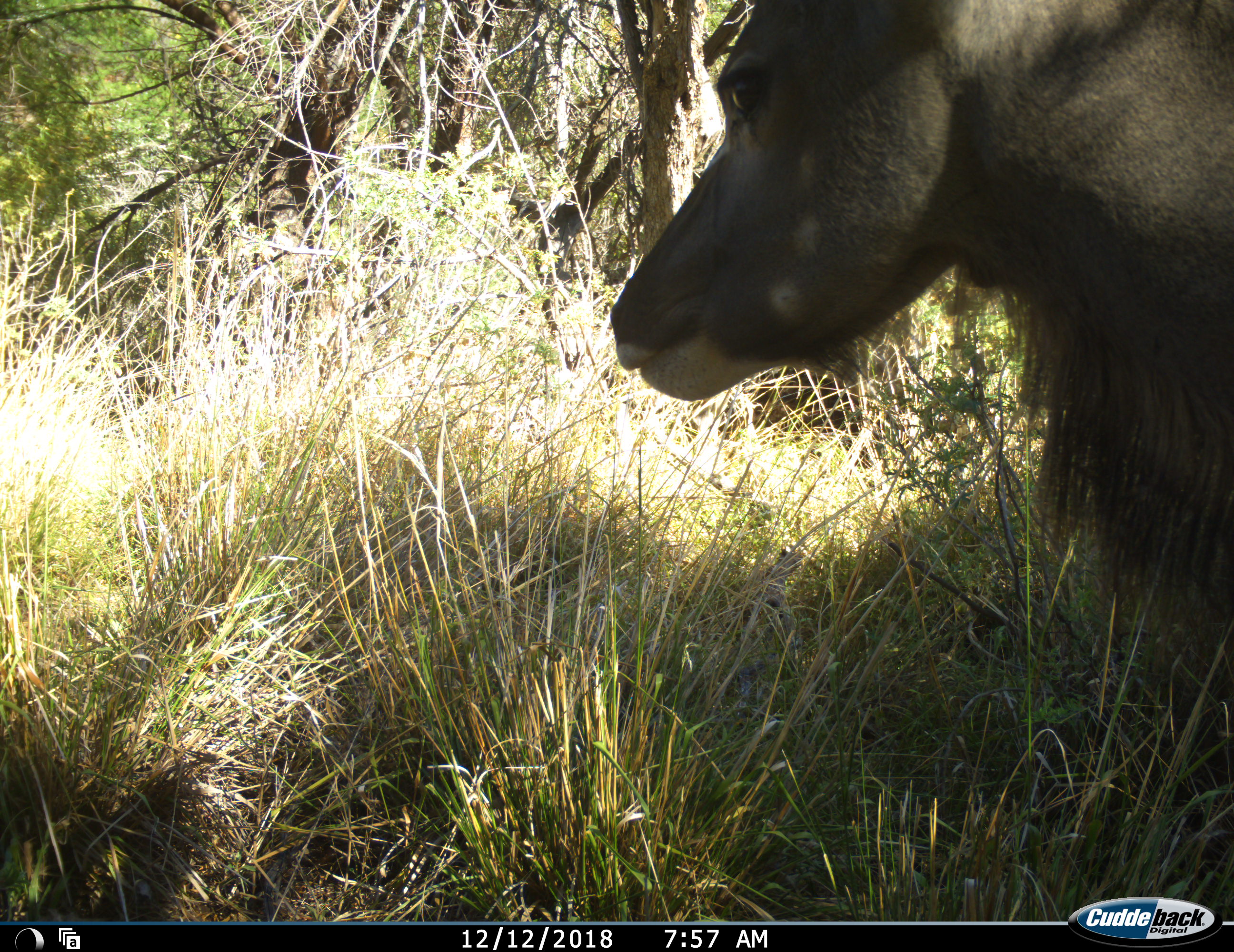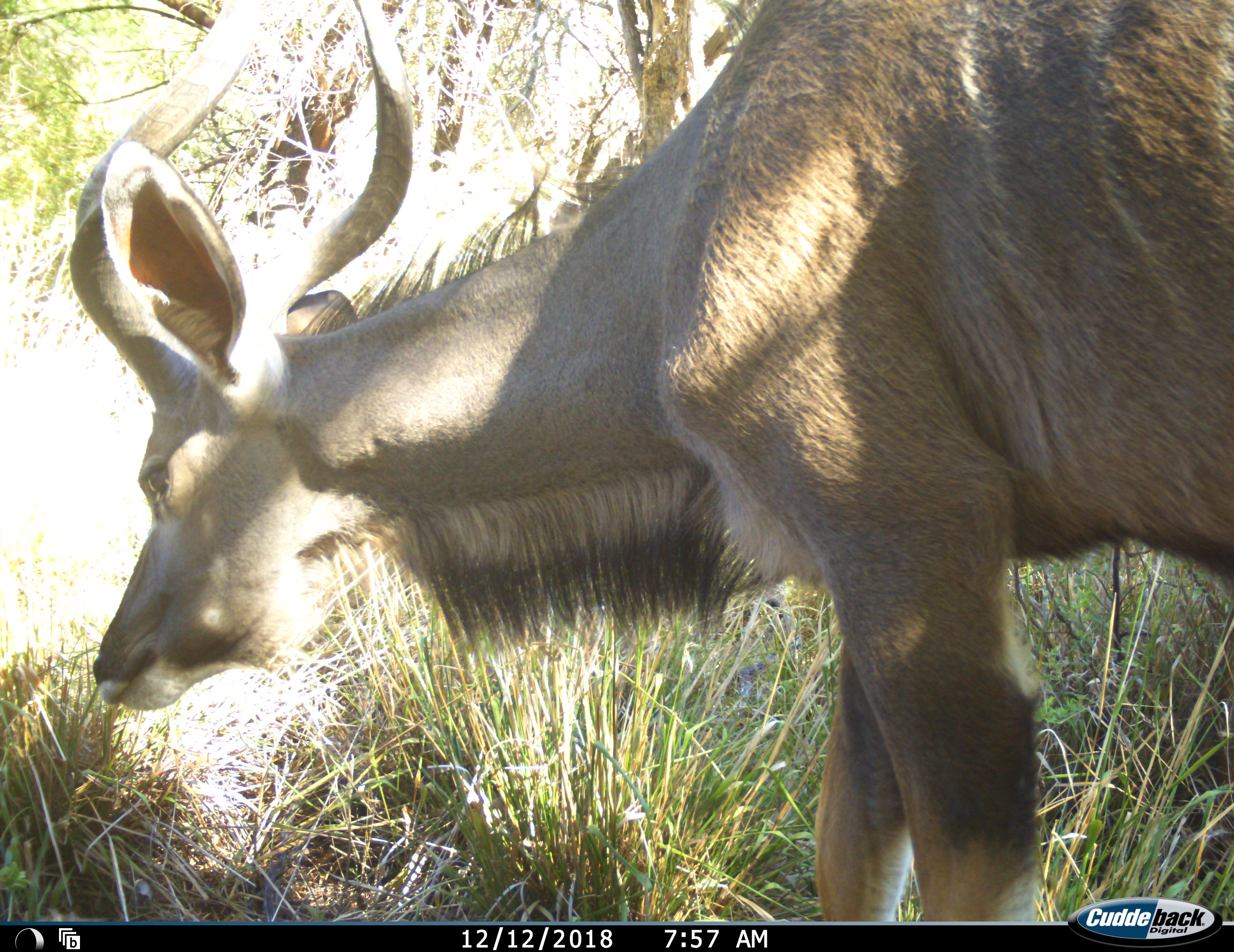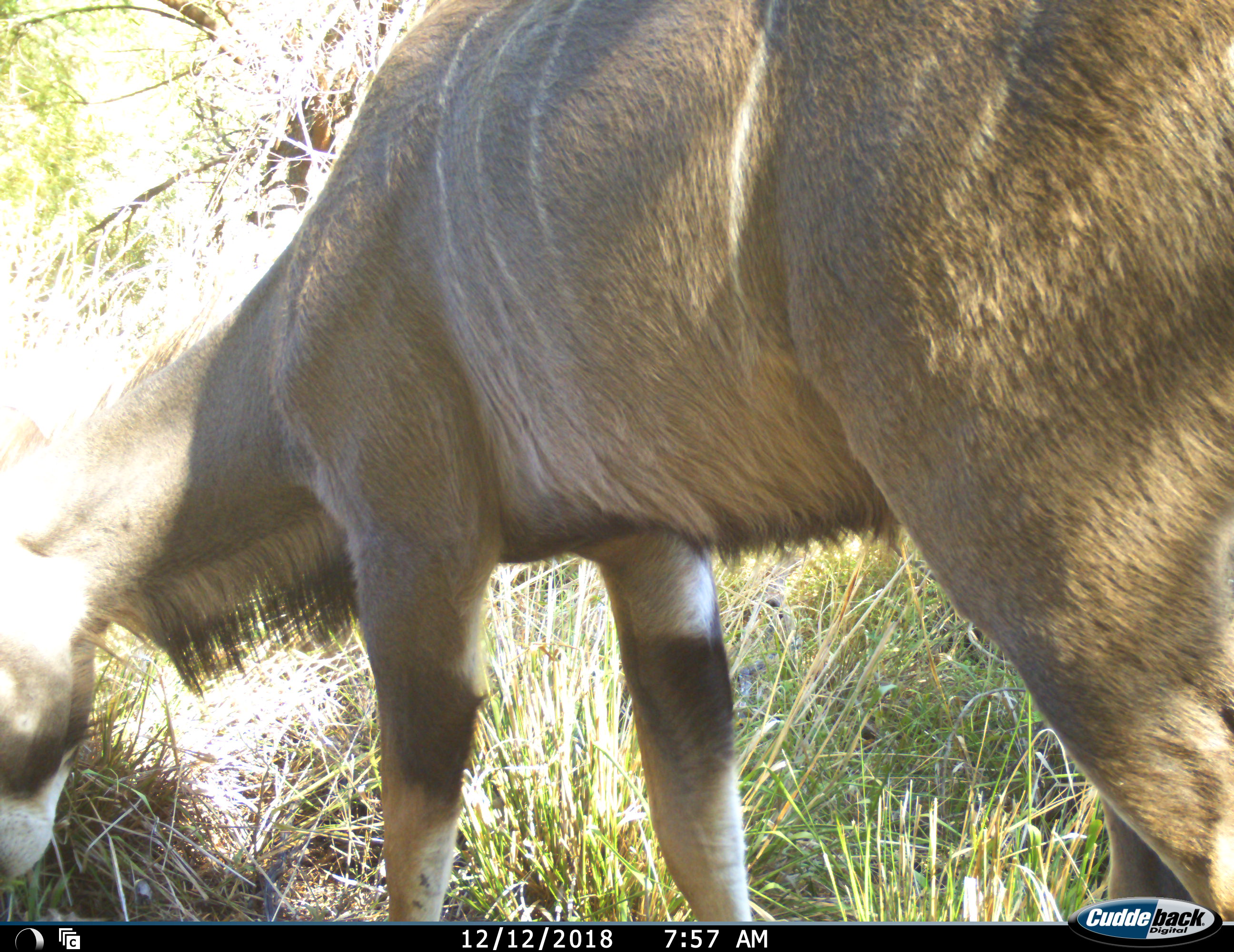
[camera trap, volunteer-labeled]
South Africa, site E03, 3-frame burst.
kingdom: Animalia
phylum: Chordata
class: Mammalia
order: Artiodactyla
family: Bovidae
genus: Tragelaphus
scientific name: Tragelaphus strepsiceros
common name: greater kudu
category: kudu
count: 1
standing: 22%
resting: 0%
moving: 33%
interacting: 0%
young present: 0%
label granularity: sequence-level